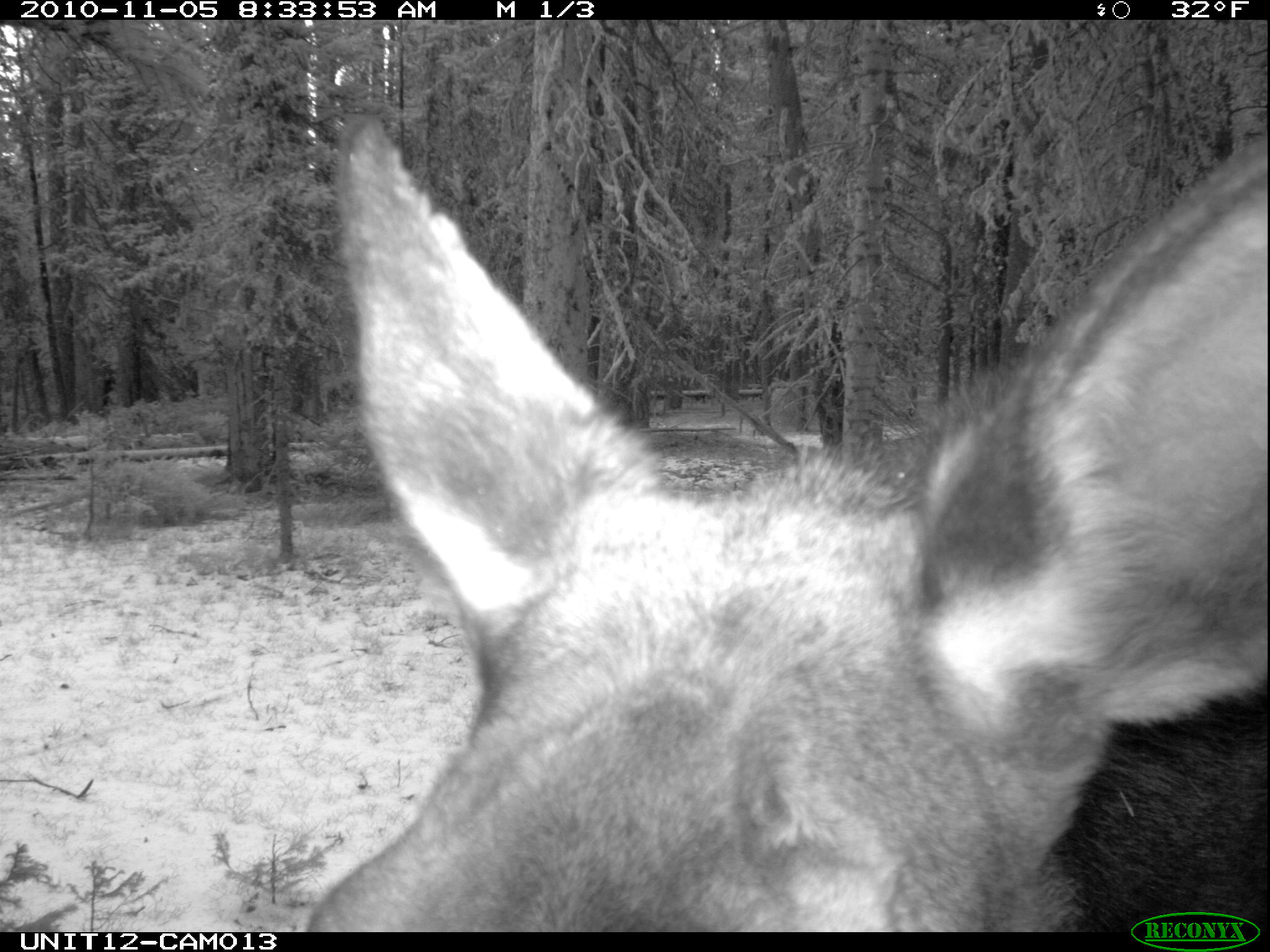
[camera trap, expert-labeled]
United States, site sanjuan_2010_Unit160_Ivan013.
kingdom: Animalia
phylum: Chordata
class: Mammalia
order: Artiodactyla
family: Cervidae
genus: Alces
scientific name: Alces alces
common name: moose